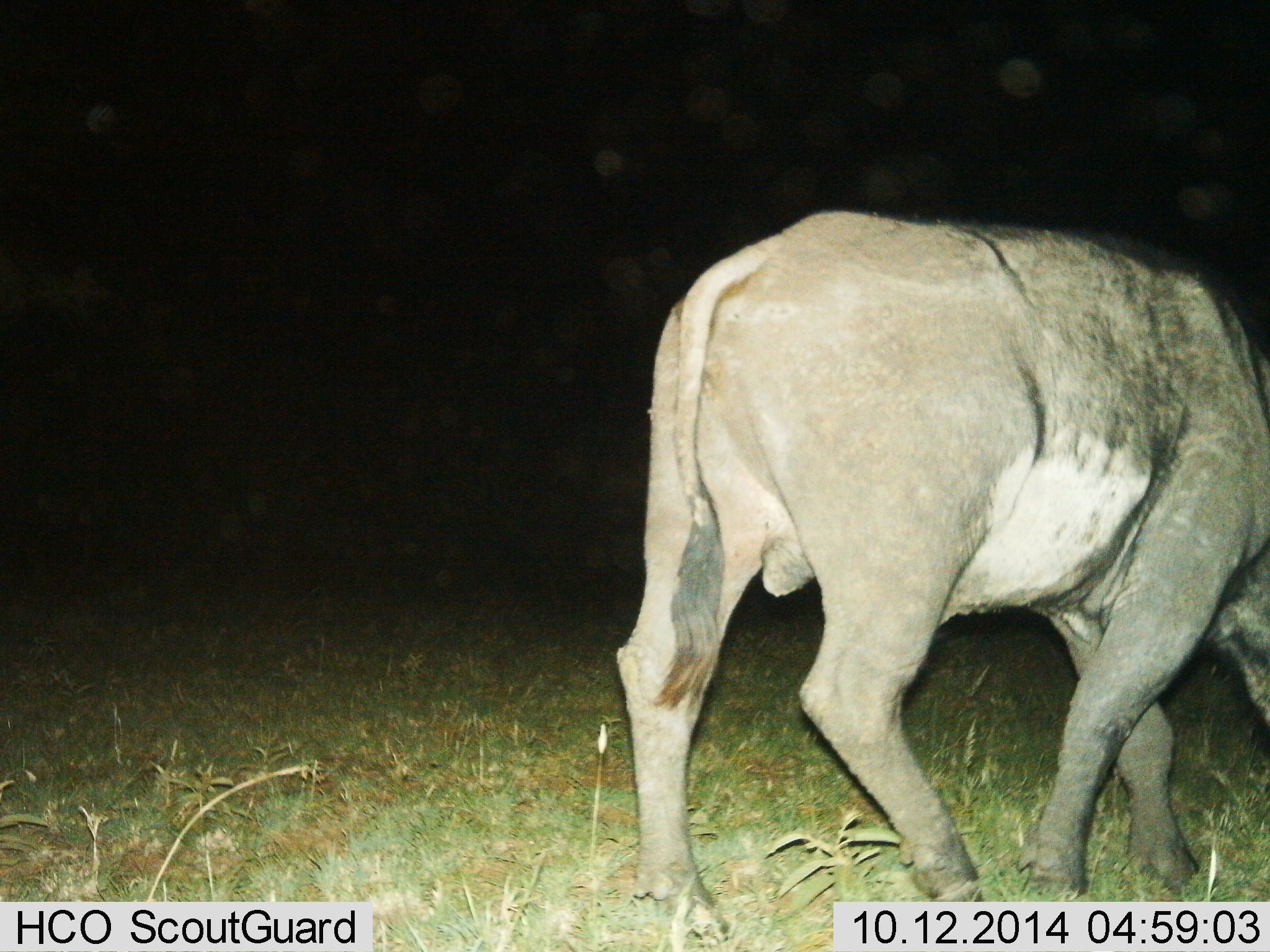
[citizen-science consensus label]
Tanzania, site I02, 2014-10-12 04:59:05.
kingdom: Animalia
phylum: Chordata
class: Mammalia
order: Artiodactyla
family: Bovidae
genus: Syncerus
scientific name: Syncerus caffer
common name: cape buffalo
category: buffalo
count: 1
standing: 30%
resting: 0%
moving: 20%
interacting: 0%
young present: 0%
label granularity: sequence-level